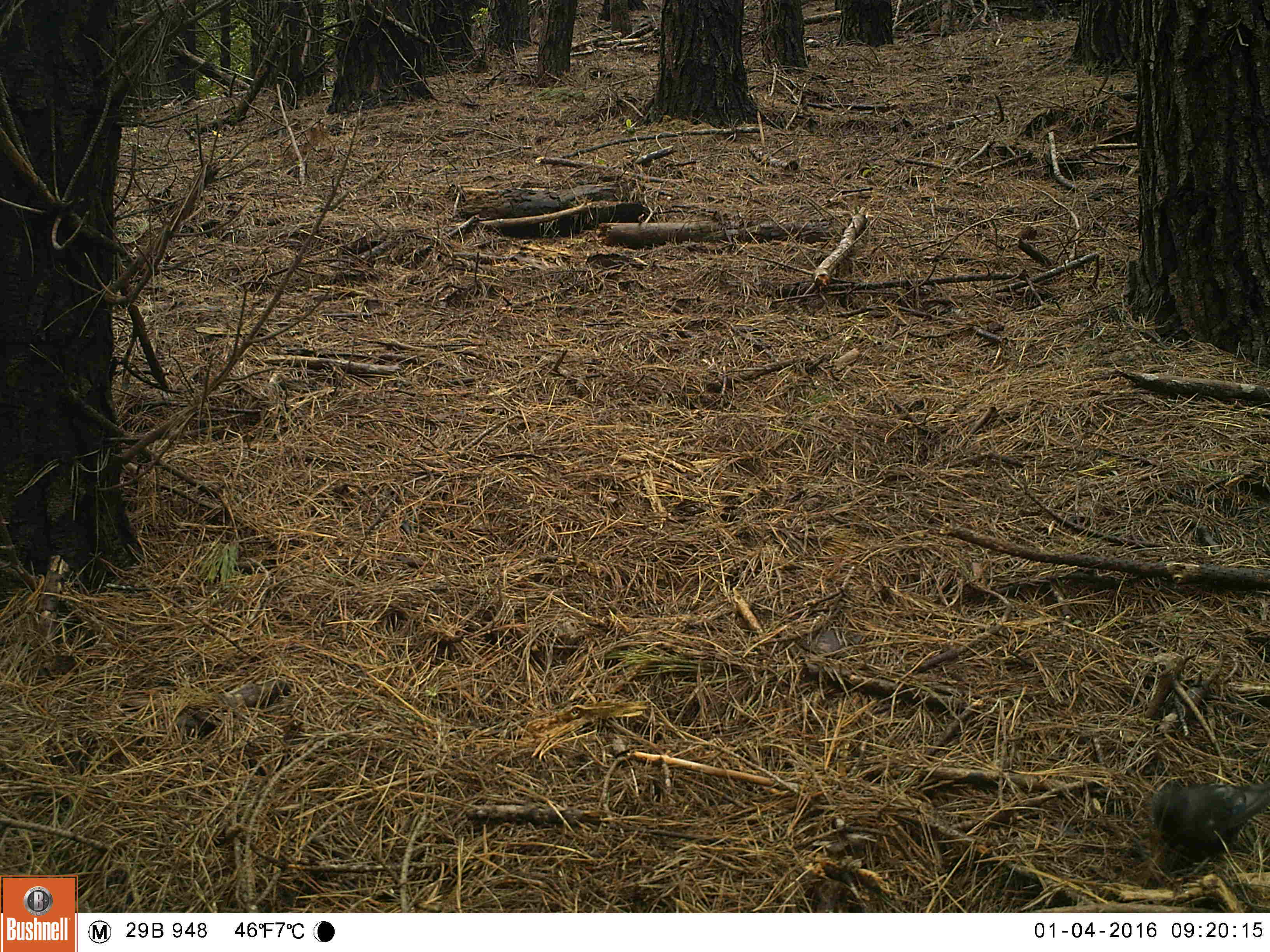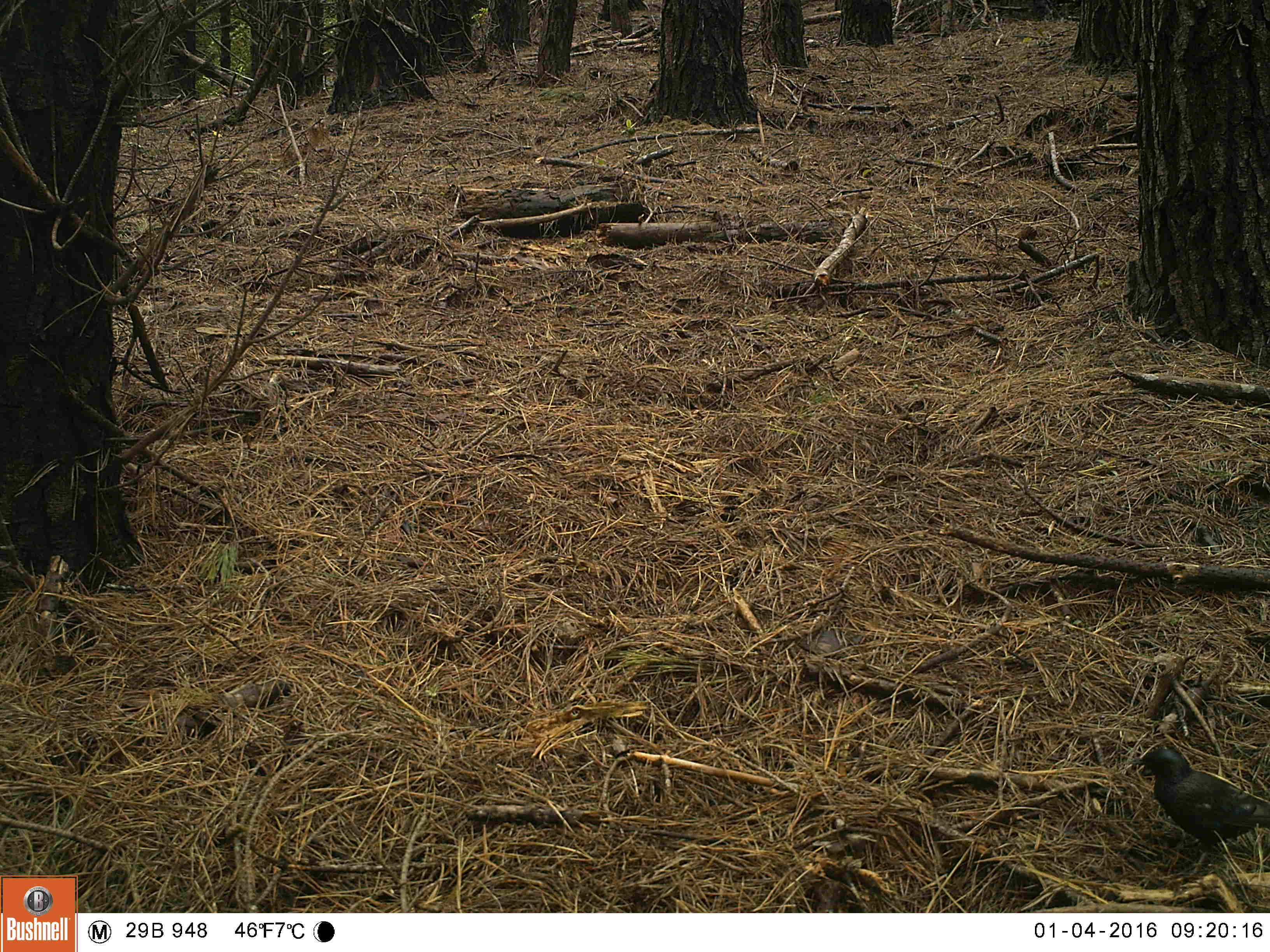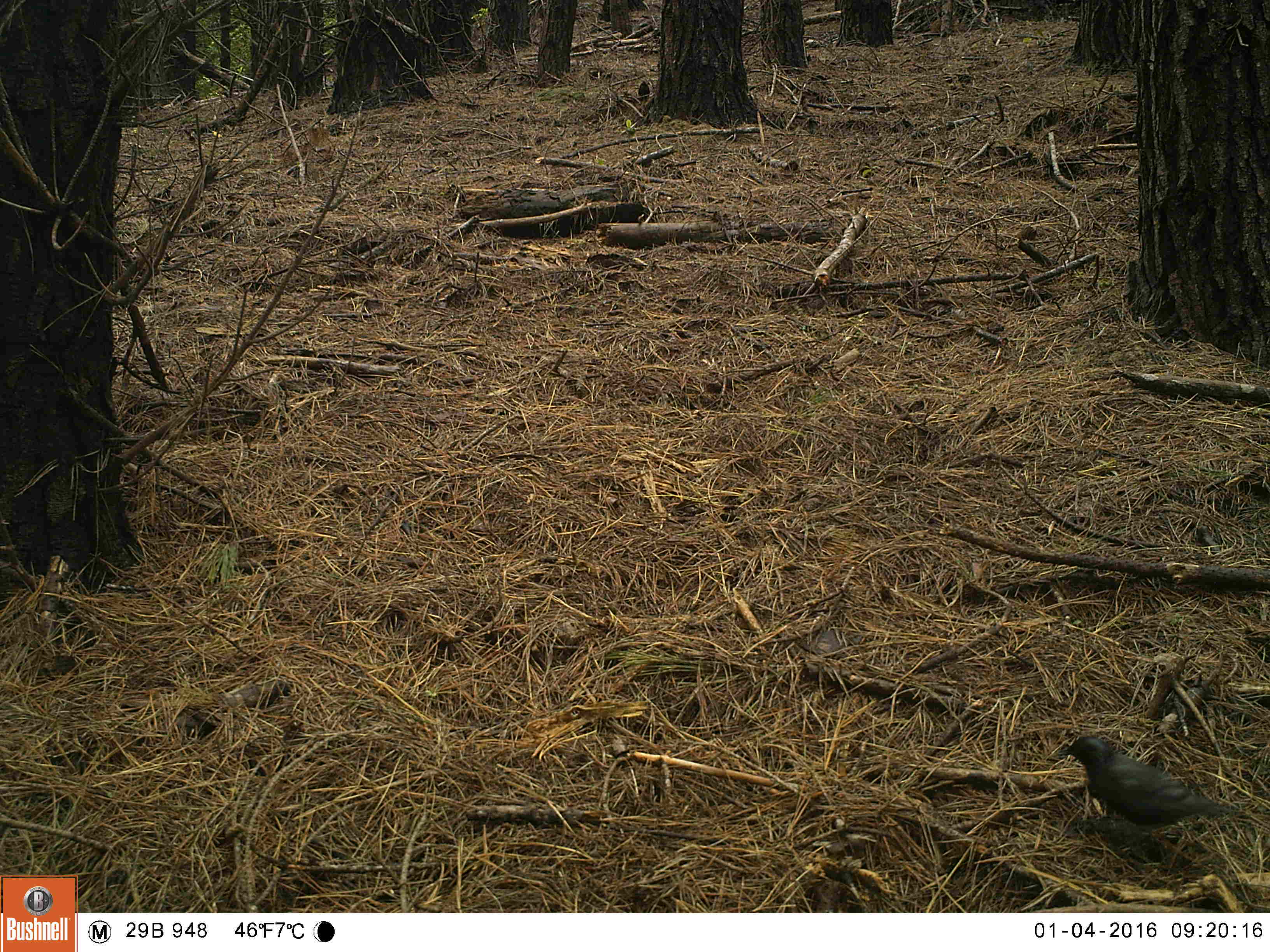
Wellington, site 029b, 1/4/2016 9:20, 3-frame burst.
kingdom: Animalia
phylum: Chordata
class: Aves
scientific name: Aves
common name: bird